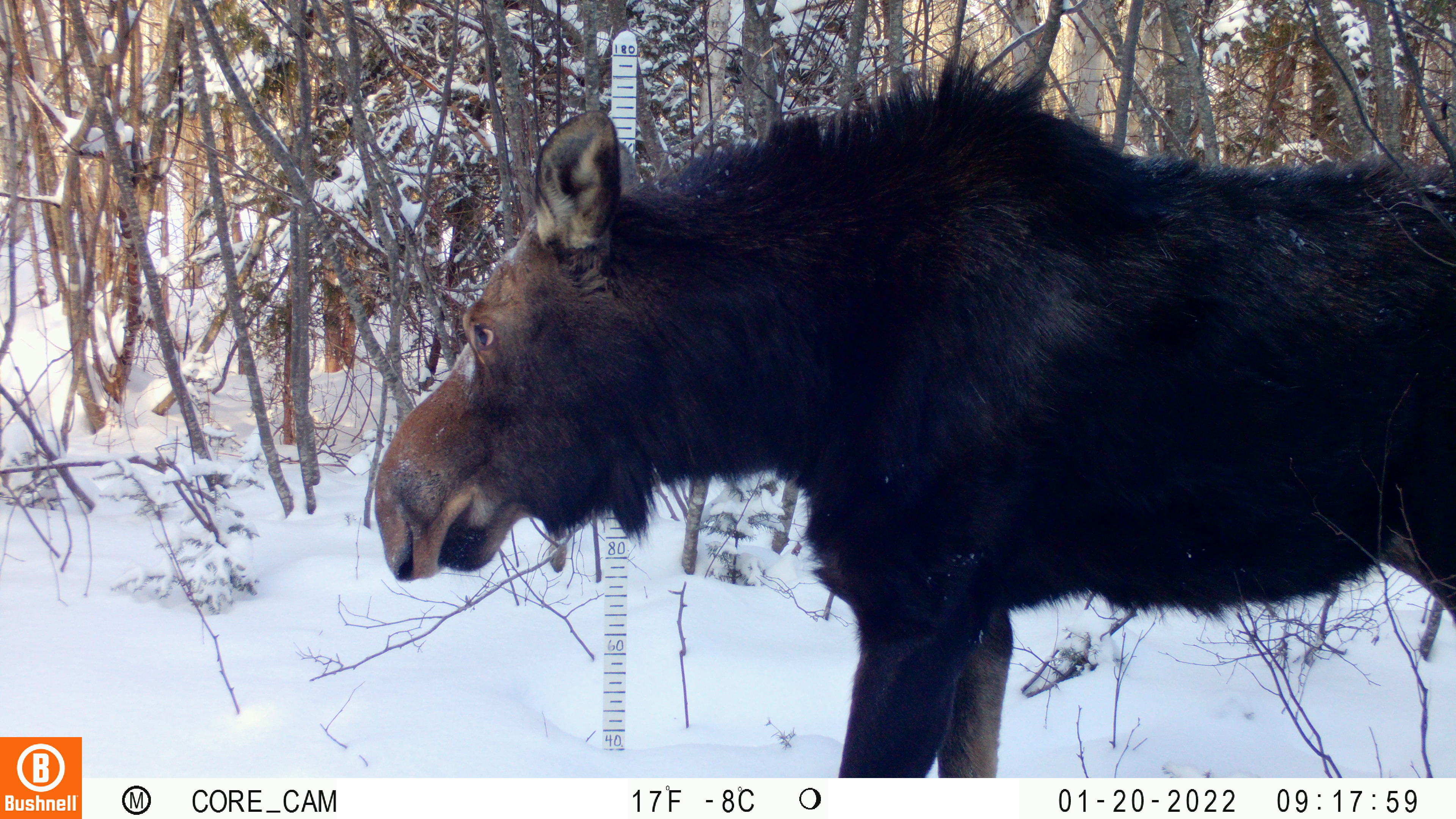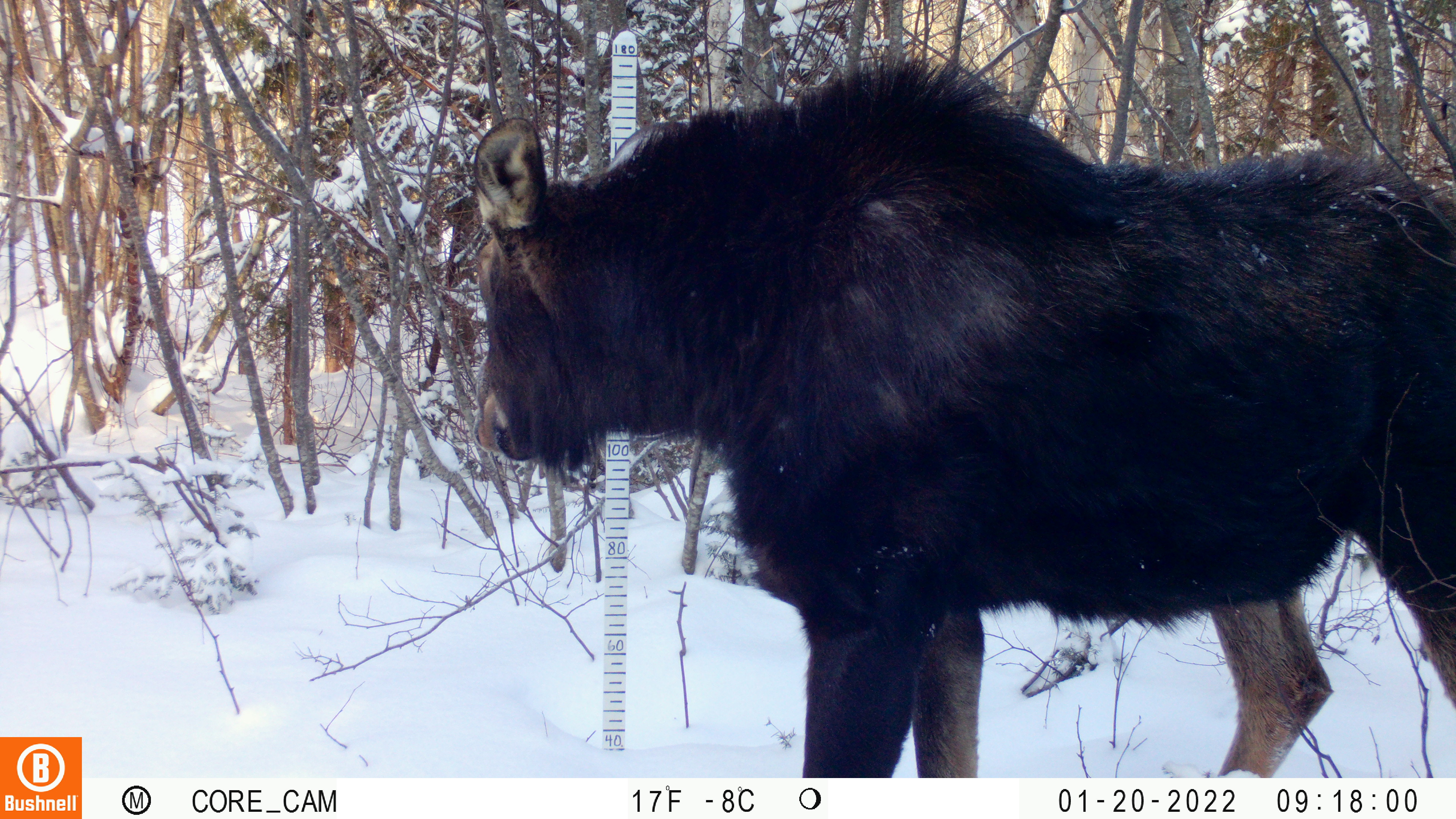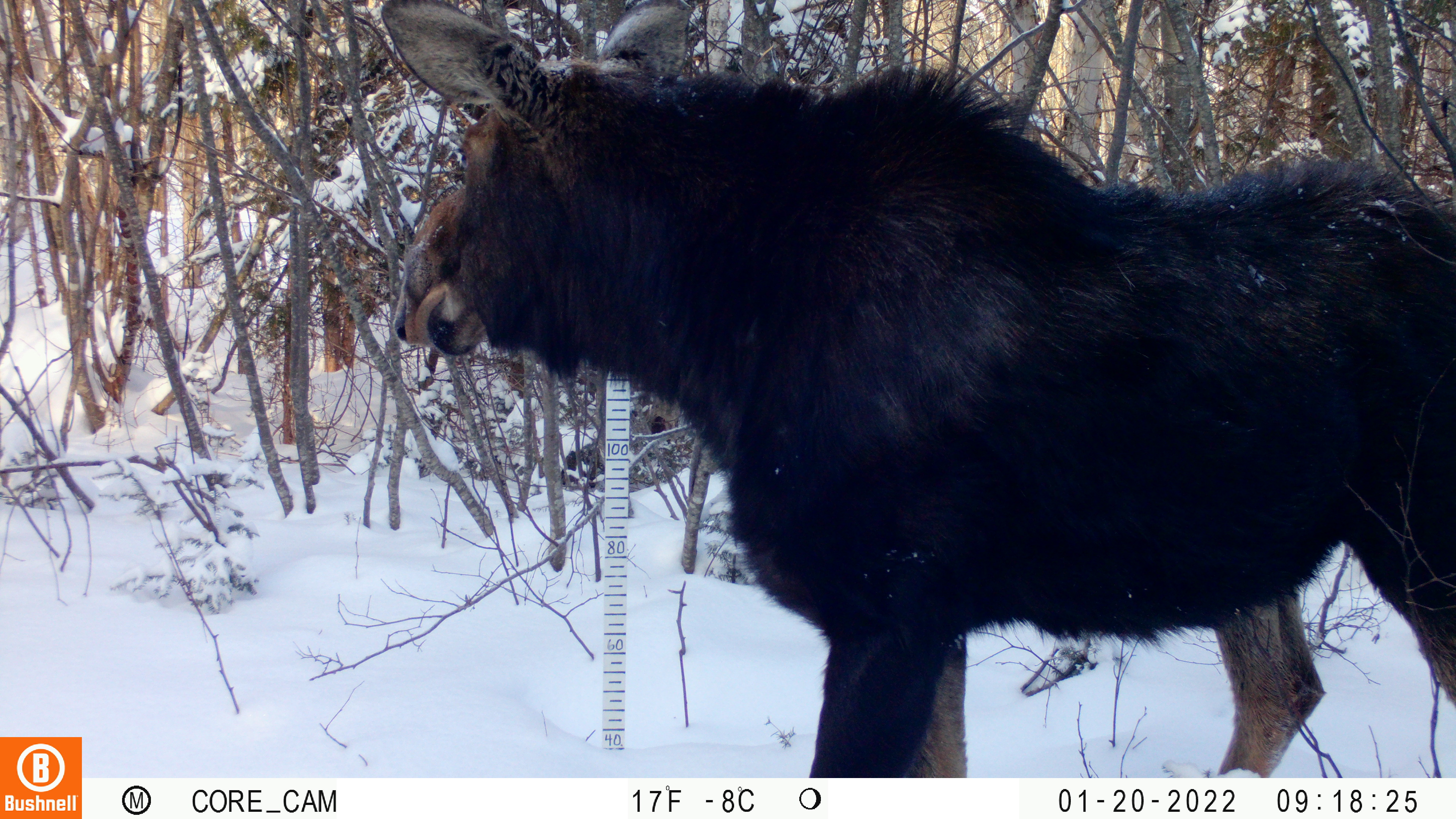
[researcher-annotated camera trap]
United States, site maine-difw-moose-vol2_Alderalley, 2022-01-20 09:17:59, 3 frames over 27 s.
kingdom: Animalia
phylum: Chordata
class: Mammalia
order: Artiodactyla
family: Cervidae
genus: Alces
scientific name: Alces alces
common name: moose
Moose (Alces alces).